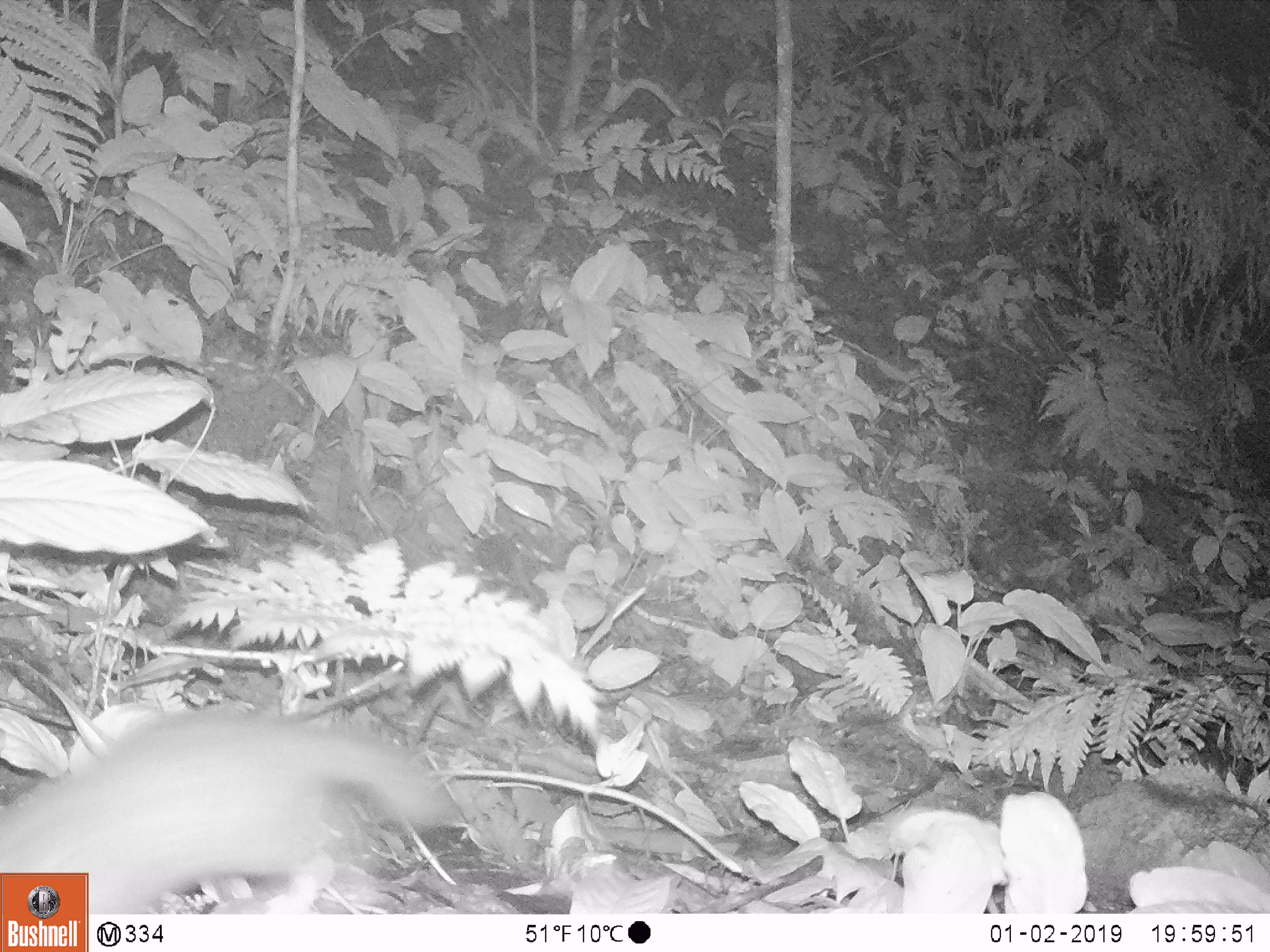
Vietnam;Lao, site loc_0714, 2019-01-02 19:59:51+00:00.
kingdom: Animalia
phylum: Chordata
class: Mammalia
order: Carnivora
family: Mustelidae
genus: Melogale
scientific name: Melogale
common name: ferret badger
Ferret badger (Melogale). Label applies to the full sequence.